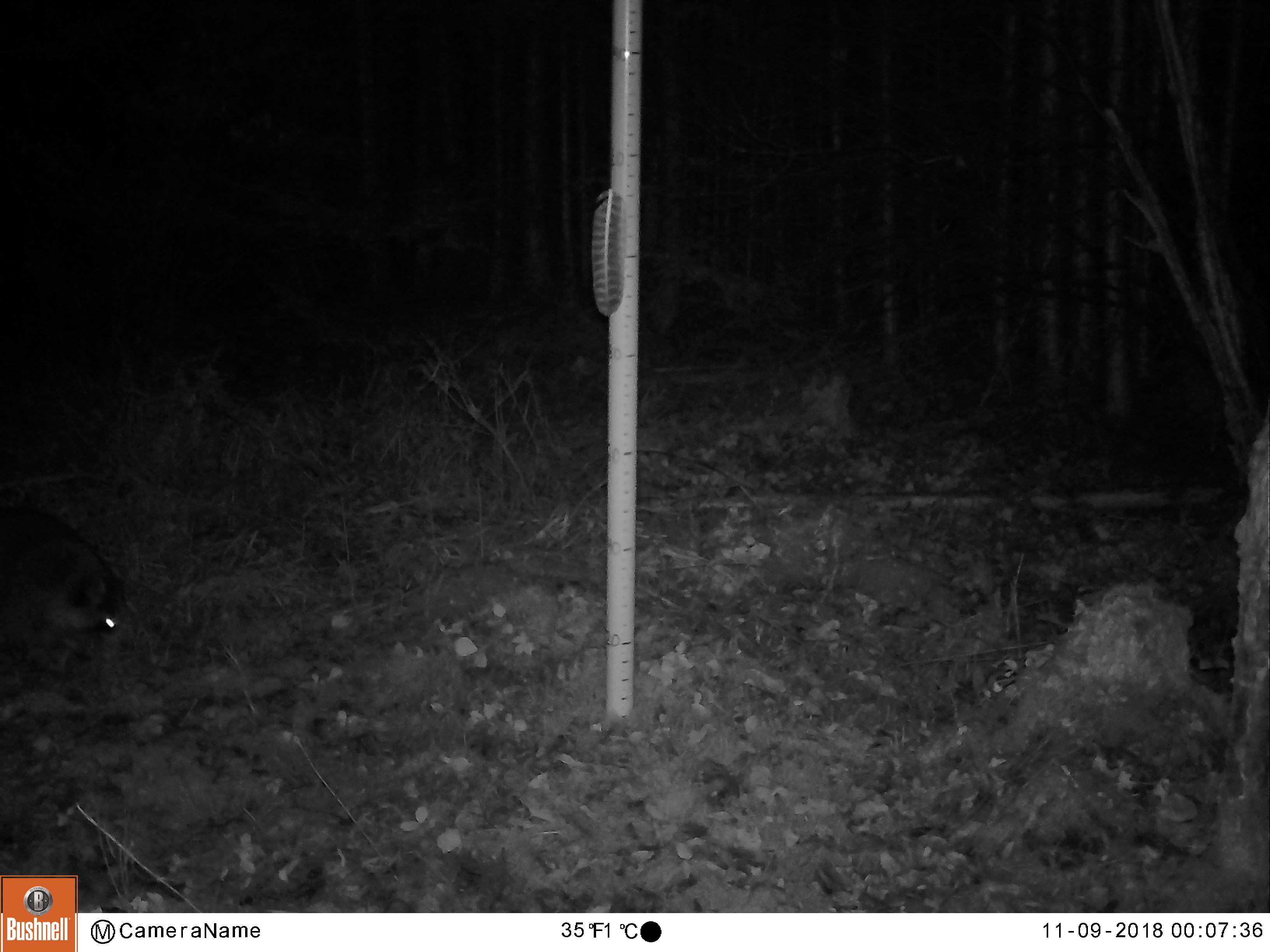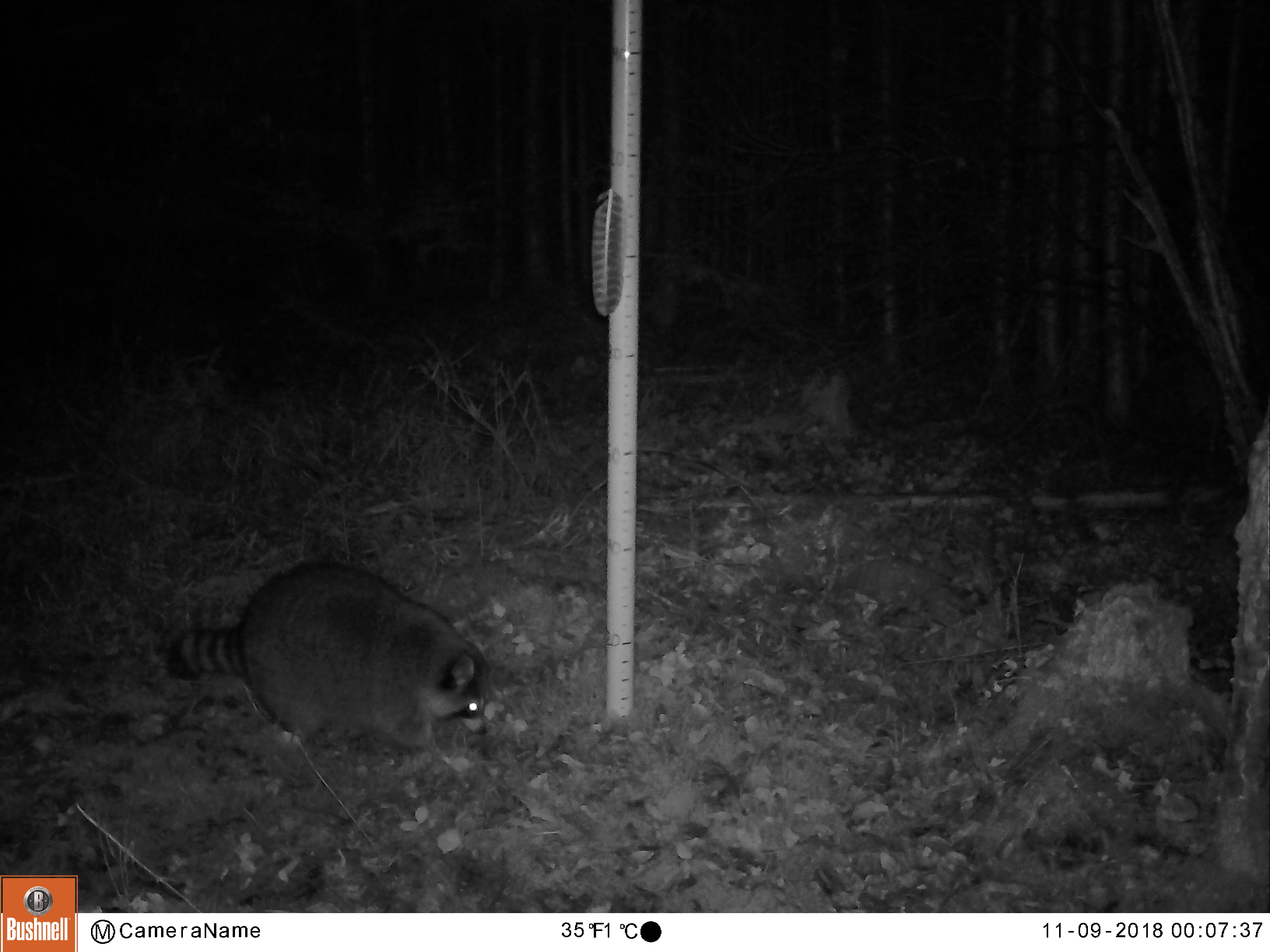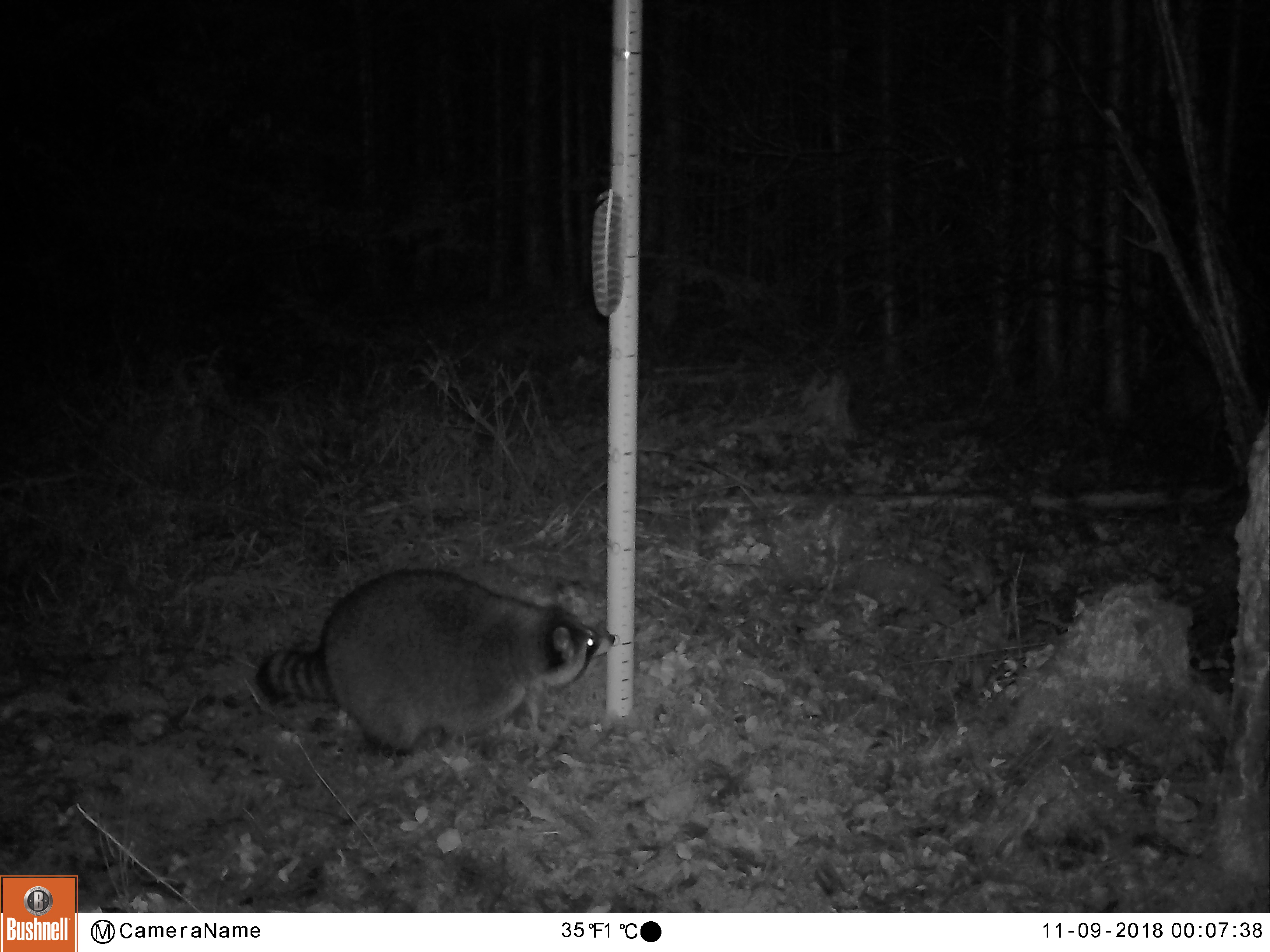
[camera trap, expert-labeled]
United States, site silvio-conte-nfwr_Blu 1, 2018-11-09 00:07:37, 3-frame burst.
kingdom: Animalia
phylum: Chordata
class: Mammalia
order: Carnivora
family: Procyonidae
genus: Procyon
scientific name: Procyon lotor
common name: raccoon